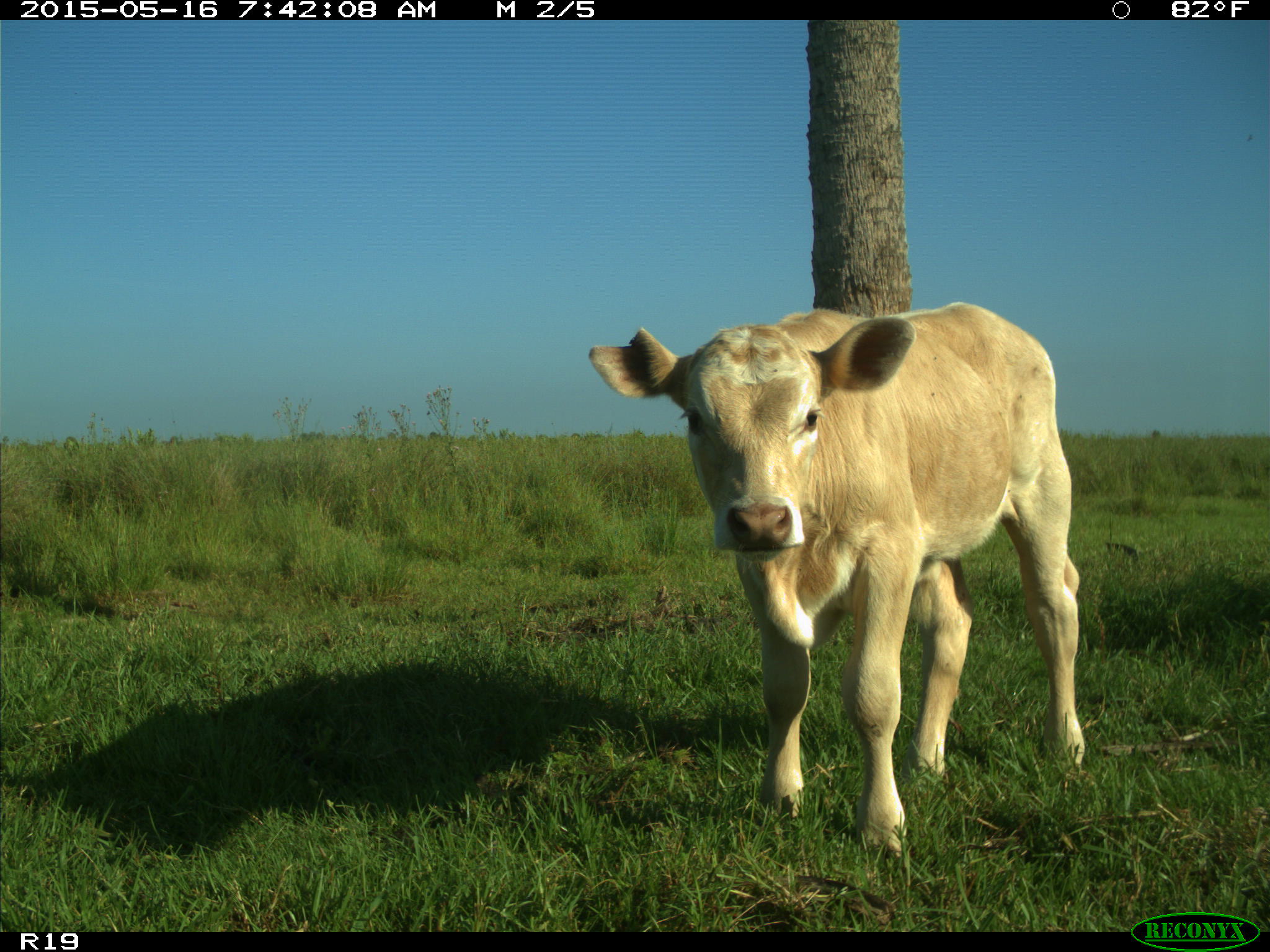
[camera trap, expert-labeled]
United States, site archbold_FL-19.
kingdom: Animalia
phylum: Chordata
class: Mammalia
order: Artiodactyla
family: Bovidae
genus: Bos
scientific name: Bos taurus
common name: domestic cow